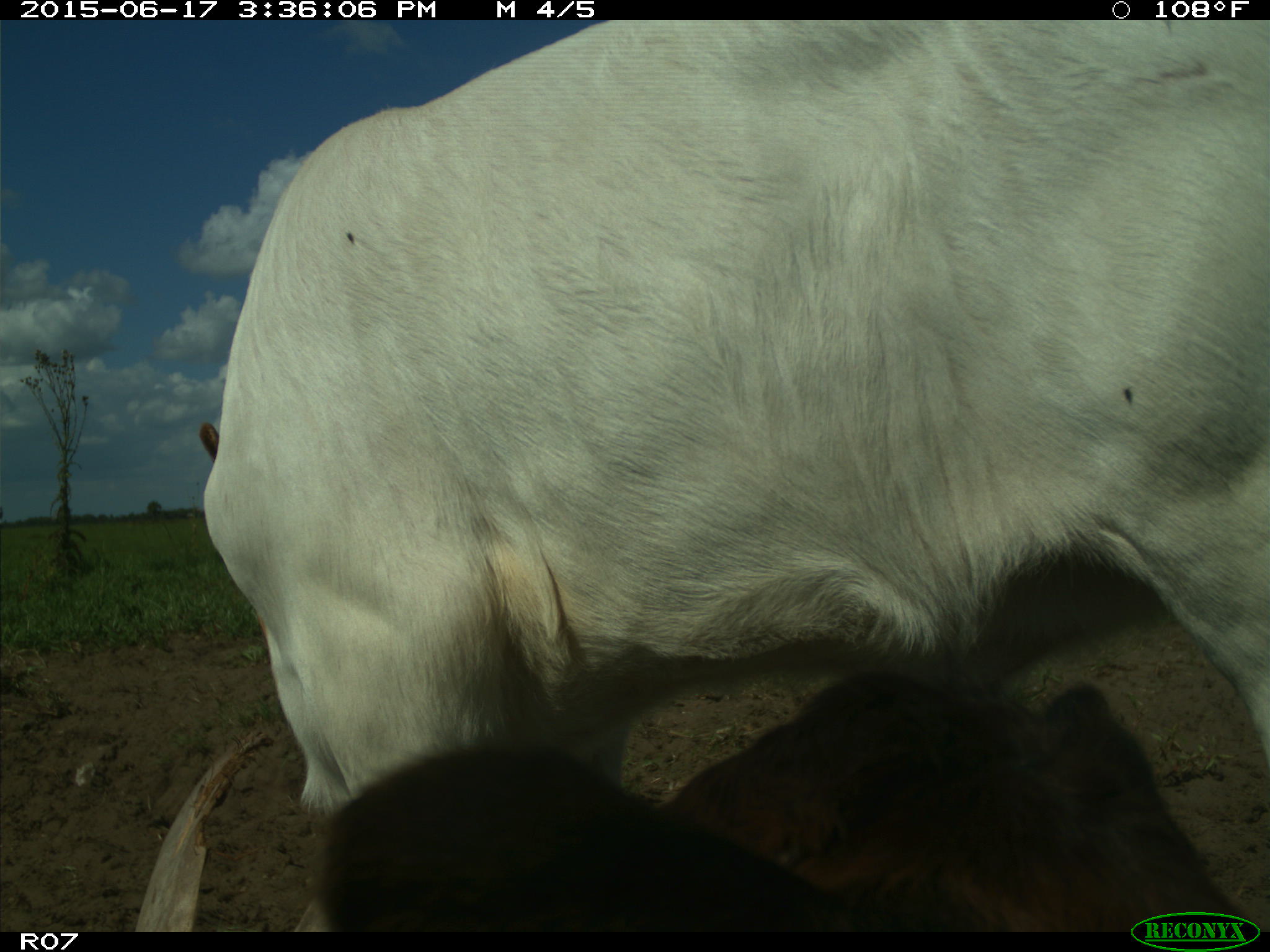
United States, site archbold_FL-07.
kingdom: Animalia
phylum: Chordata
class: Mammalia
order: Artiodactyla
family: Bovidae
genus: Bos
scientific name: Bos taurus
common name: domestic cow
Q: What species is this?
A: Bos taurus (domestic cow).